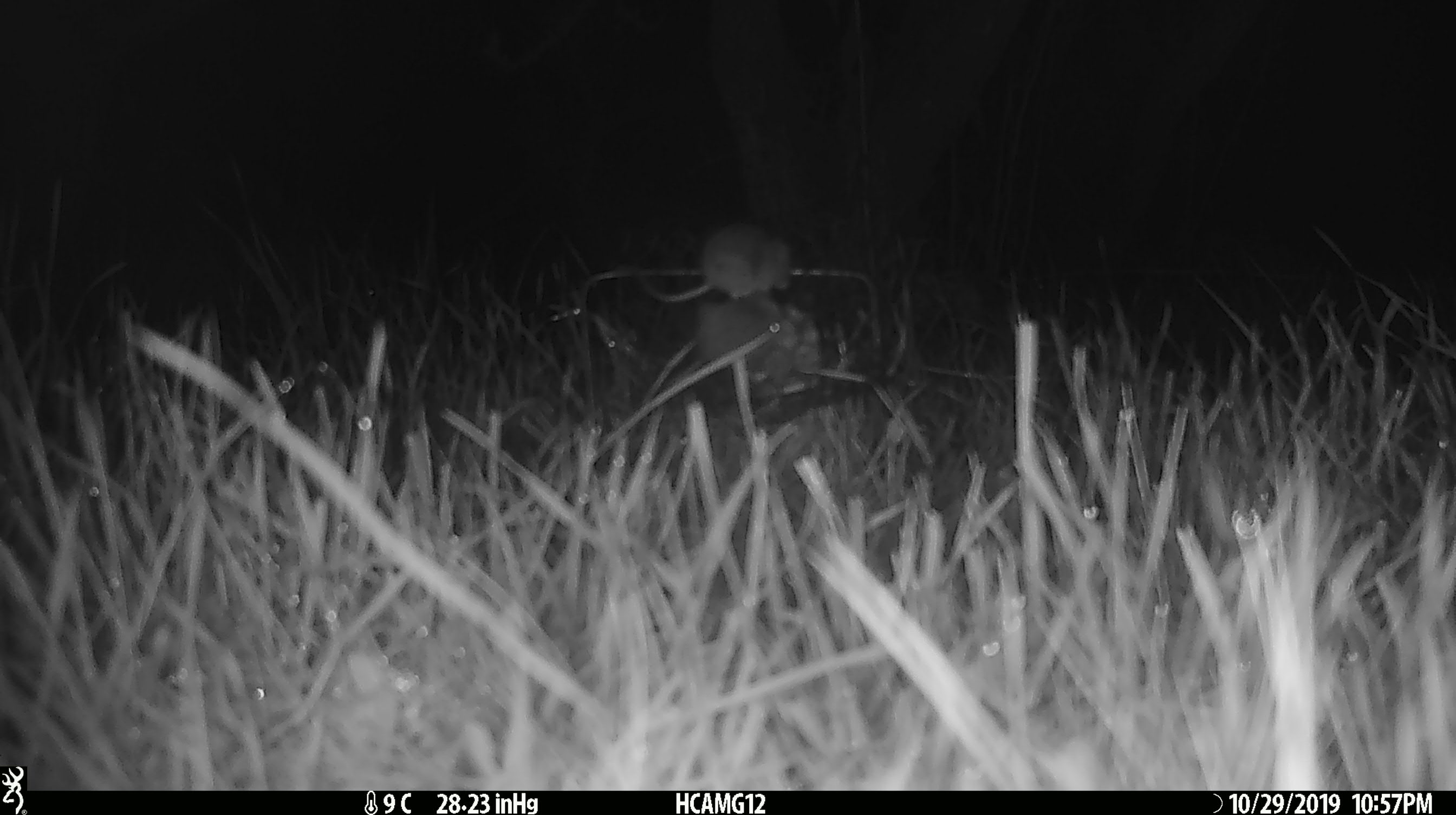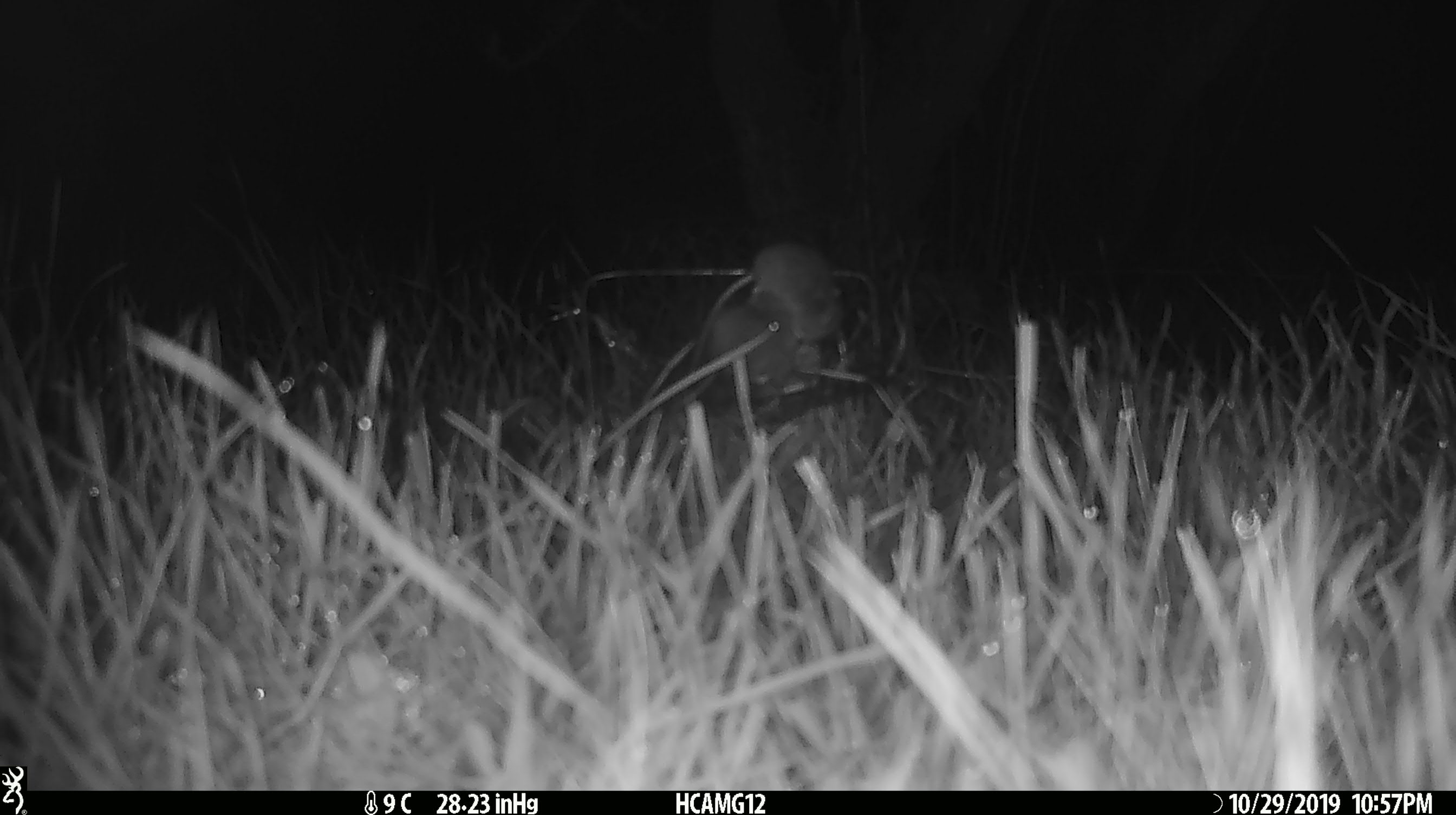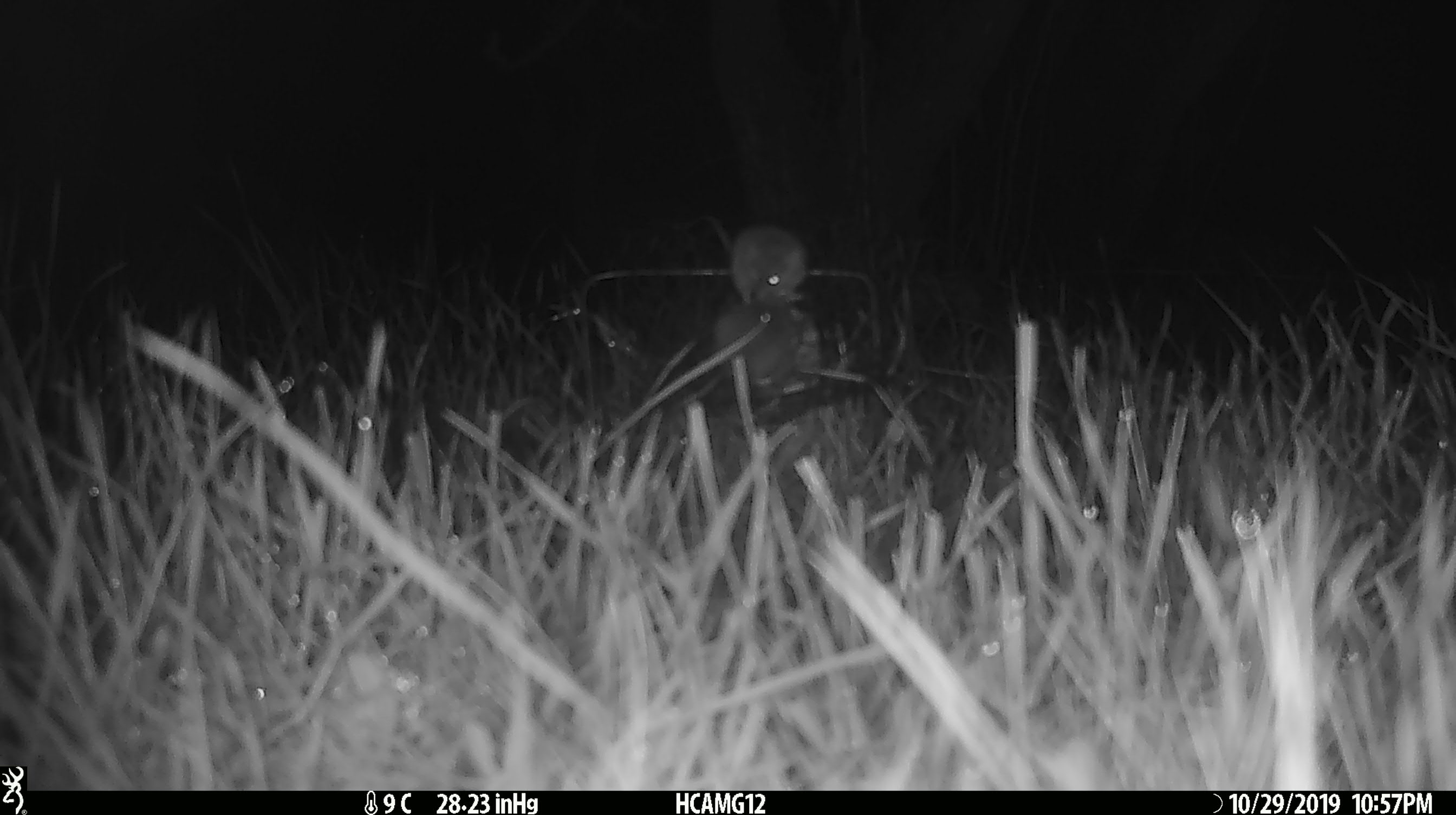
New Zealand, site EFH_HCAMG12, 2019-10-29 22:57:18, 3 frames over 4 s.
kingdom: Animalia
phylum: Chordata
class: Mammalia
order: Rodentia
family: Muridae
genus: Mus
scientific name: Mus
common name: mouse